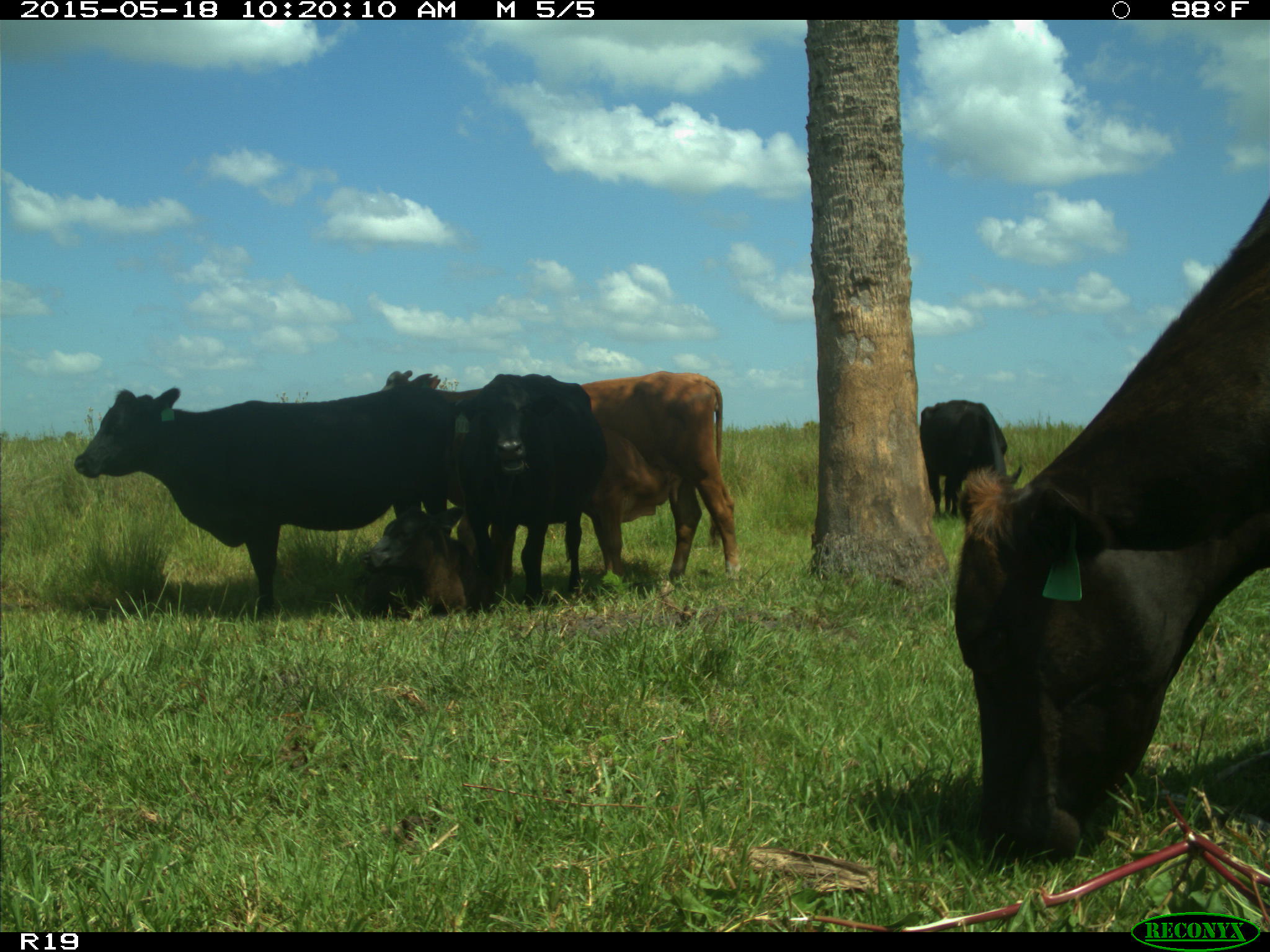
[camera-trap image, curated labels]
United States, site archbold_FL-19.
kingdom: Animalia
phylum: Chordata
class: Mammalia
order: Artiodactyla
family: Bovidae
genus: Bos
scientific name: Bos taurus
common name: domestic cow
Bos taurus (domestic cow).